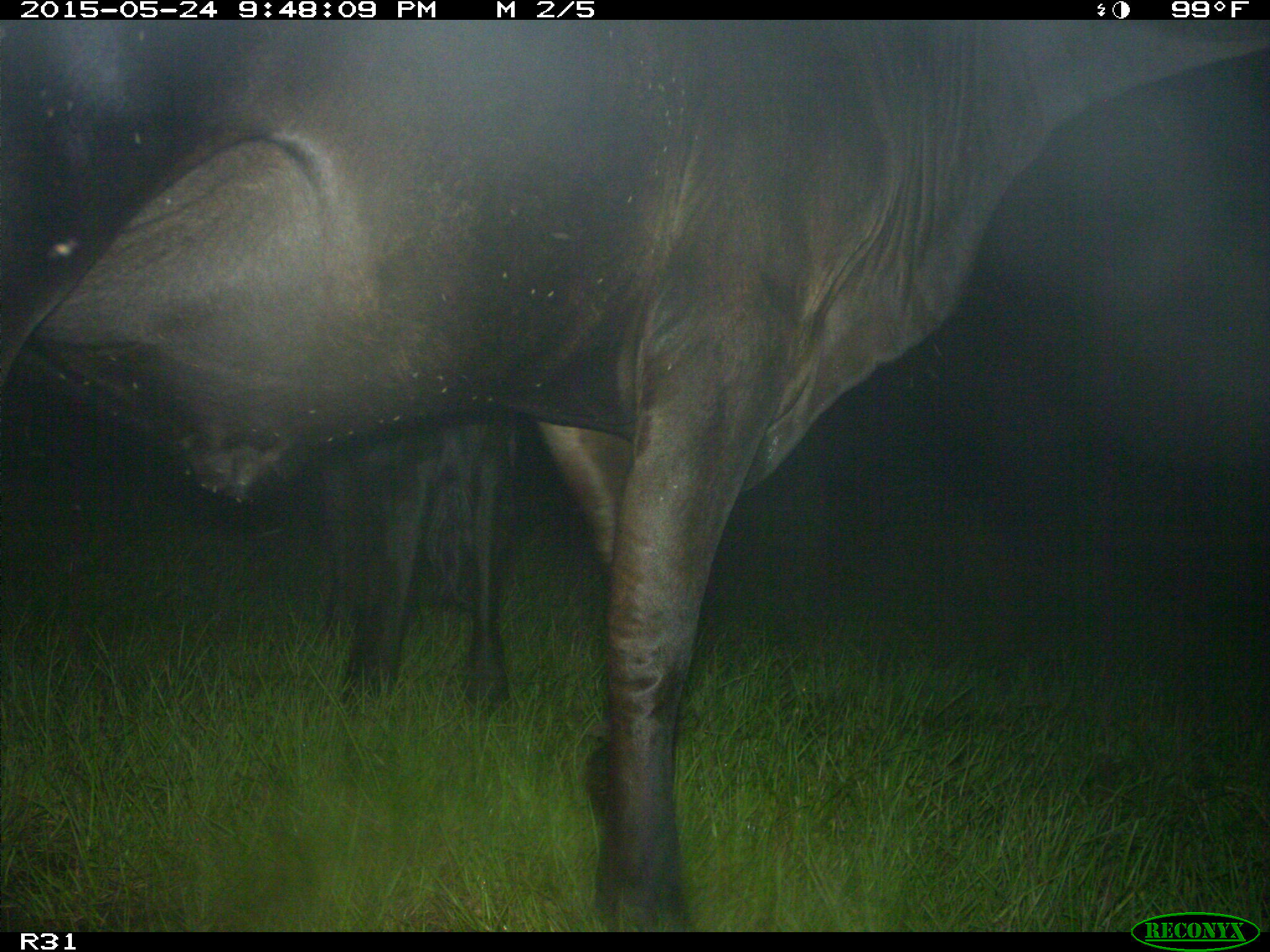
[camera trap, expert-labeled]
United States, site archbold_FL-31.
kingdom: Animalia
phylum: Chordata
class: Mammalia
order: Artiodactyla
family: Bovidae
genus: Bos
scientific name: Bos taurus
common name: domestic cow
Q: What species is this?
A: Bos taurus (domestic cow).